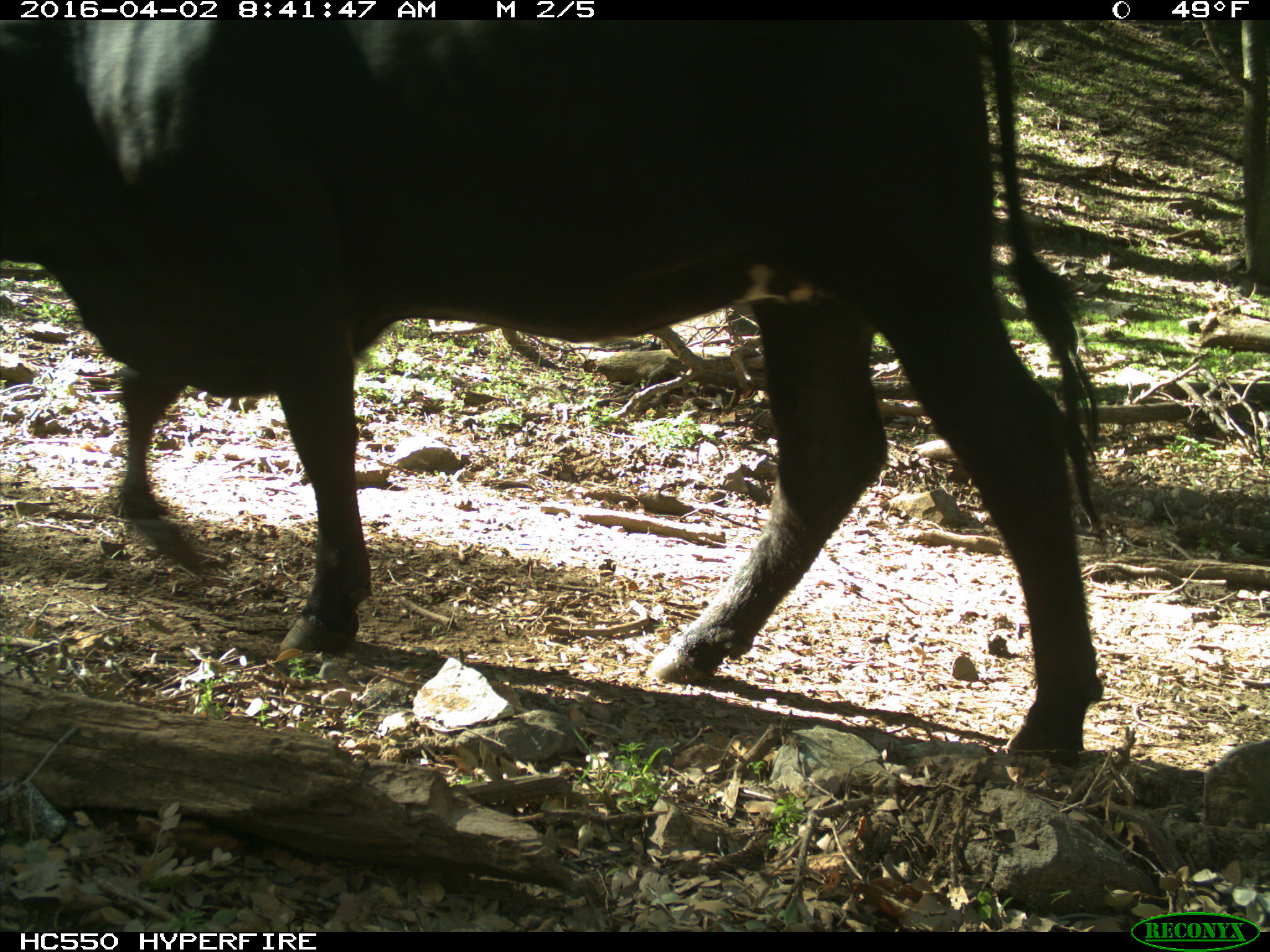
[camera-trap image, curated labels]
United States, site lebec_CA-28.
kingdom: Animalia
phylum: Chordata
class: Mammalia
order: Artiodactyla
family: Bovidae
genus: Bos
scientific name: Bos taurus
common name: domestic cow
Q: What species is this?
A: Bos taurus (domestic cow).